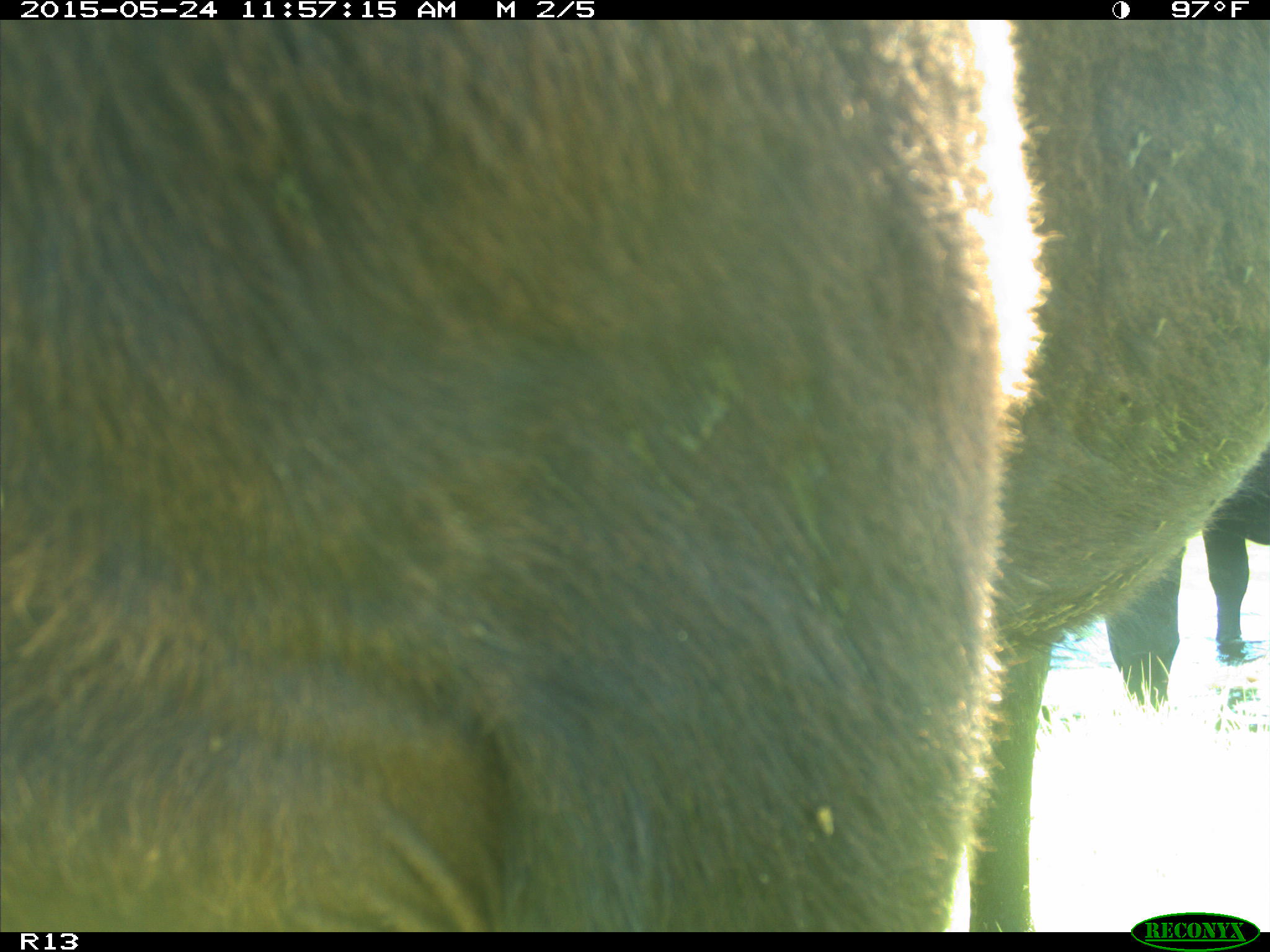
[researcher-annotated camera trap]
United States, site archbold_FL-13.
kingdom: Animalia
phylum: Chordata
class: Mammalia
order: Artiodactyla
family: Bovidae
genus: Bos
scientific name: Bos taurus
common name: domestic cow